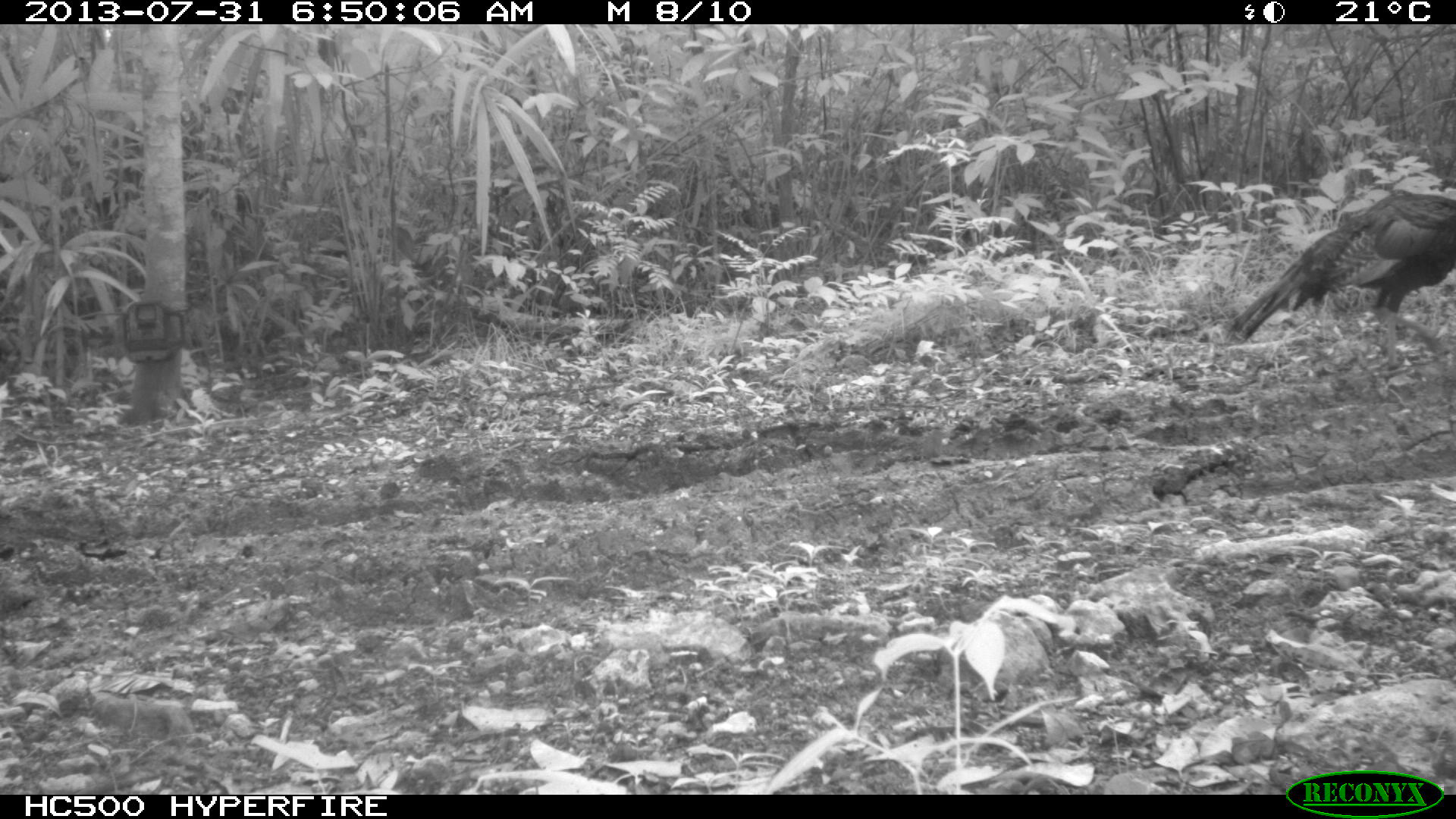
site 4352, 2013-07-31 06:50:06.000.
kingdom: Animalia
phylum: Chordata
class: Aves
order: Galliformes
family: Phasianidae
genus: Meleagris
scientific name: Meleagris ocellata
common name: ocellated turkey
Meleagris ocellata (ocellated turkey), count 1.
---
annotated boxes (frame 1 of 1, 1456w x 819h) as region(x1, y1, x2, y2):
meleagris ocellata: region(1223, 189, 1456, 371)